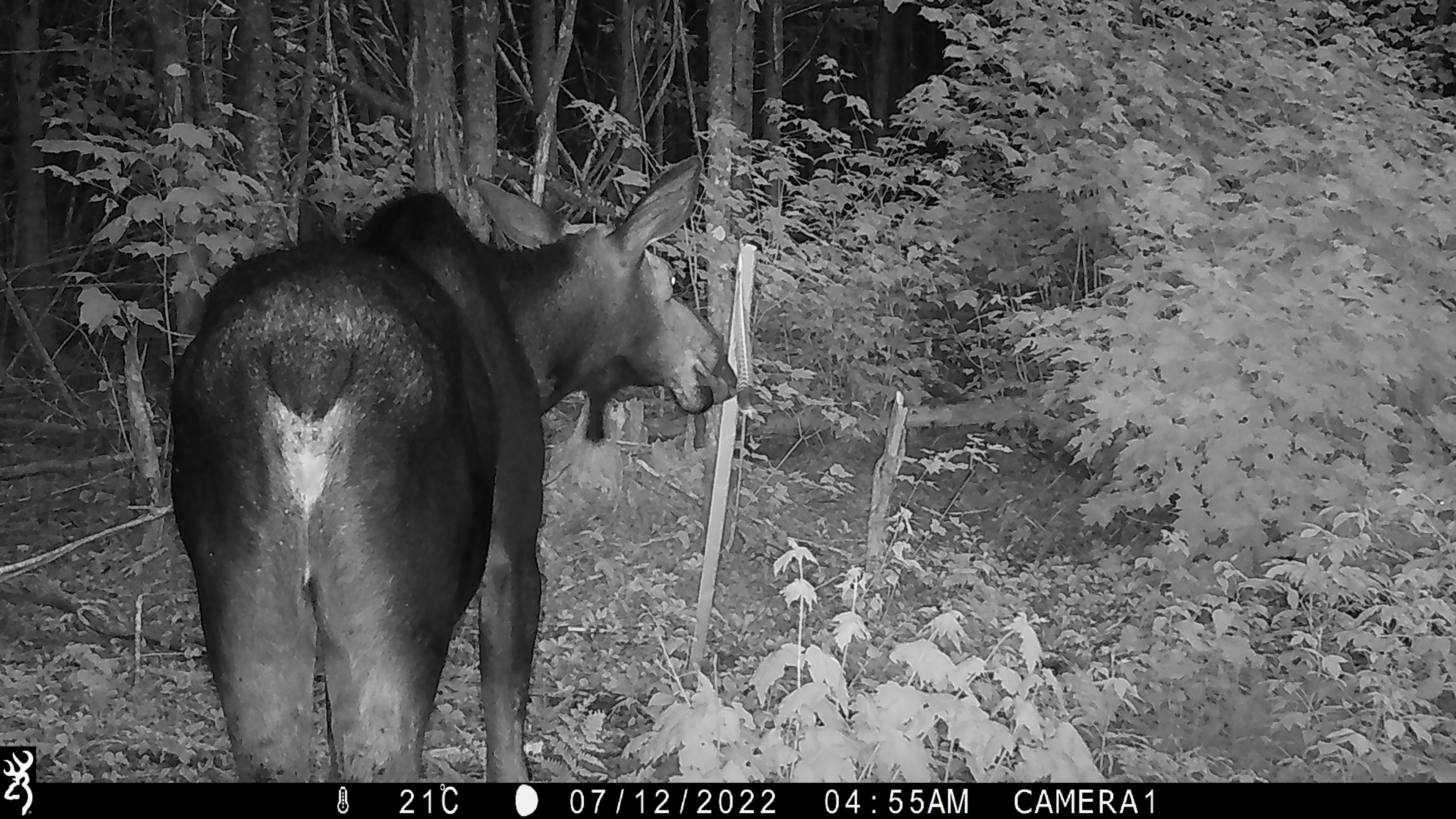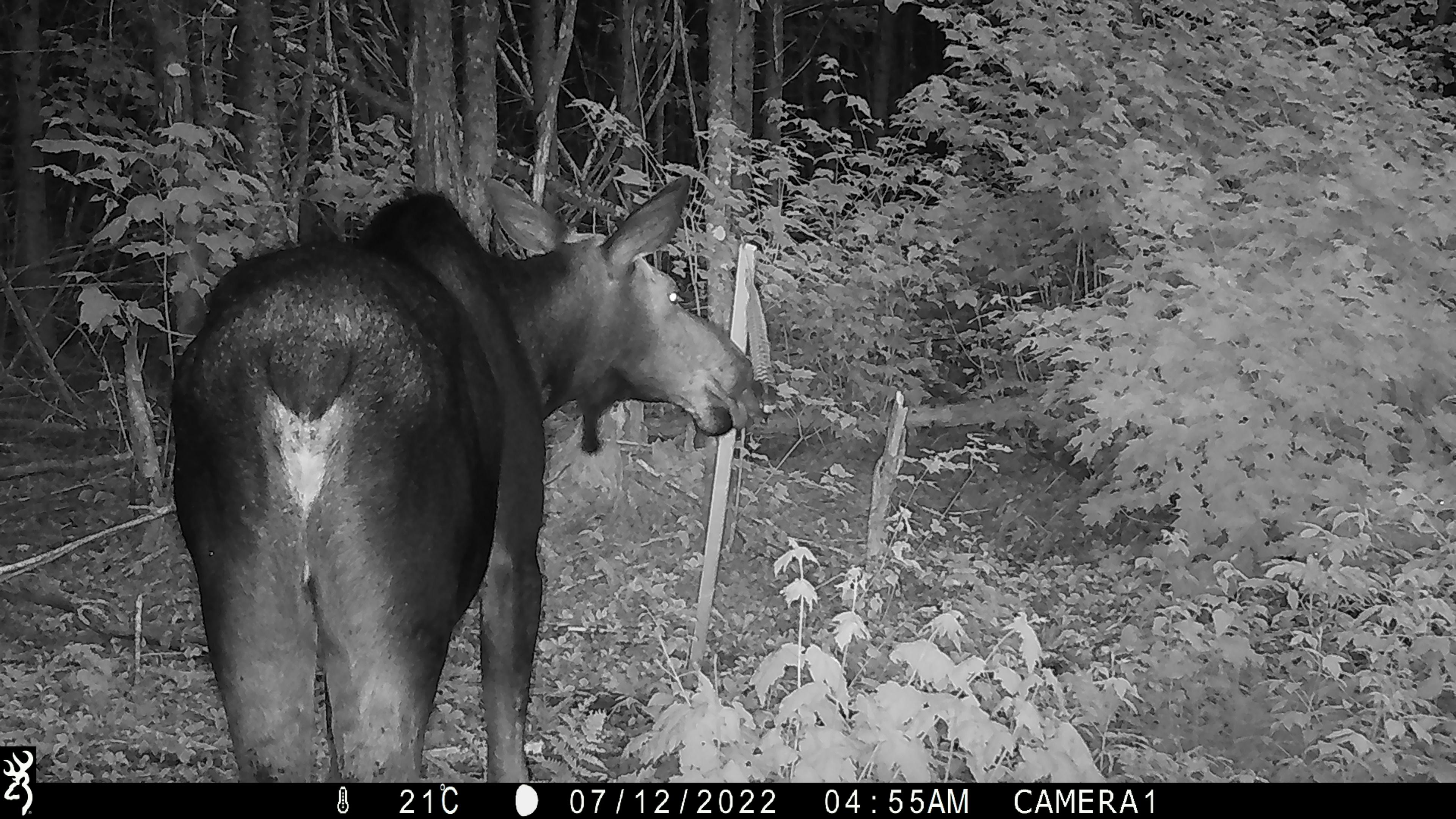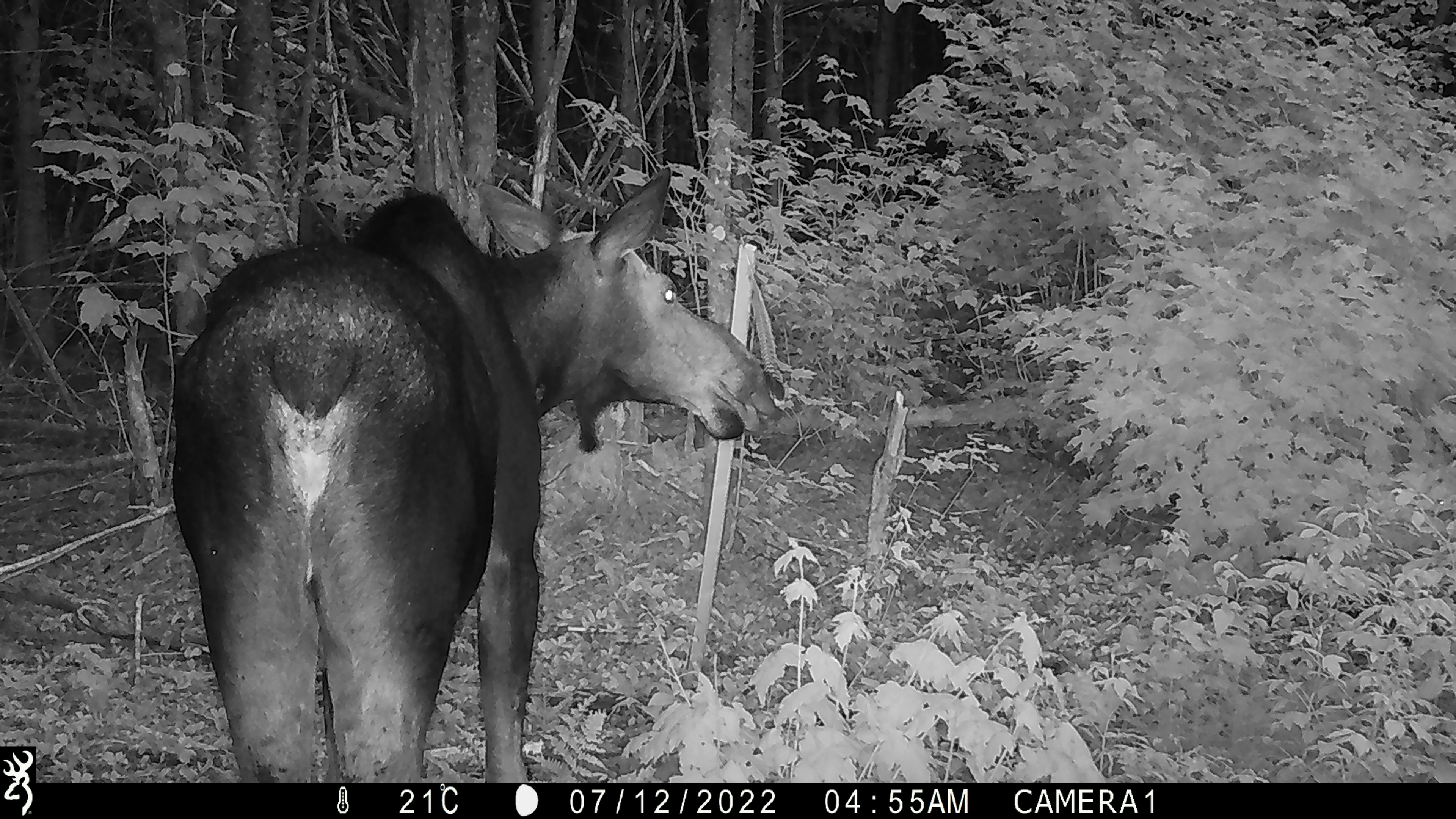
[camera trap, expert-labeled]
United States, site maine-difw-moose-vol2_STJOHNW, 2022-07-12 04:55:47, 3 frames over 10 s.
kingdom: Animalia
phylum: Chordata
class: Mammalia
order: Artiodactyla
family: Cervidae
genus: Alces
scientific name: Alces alces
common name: moose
Moose (Alces alces).